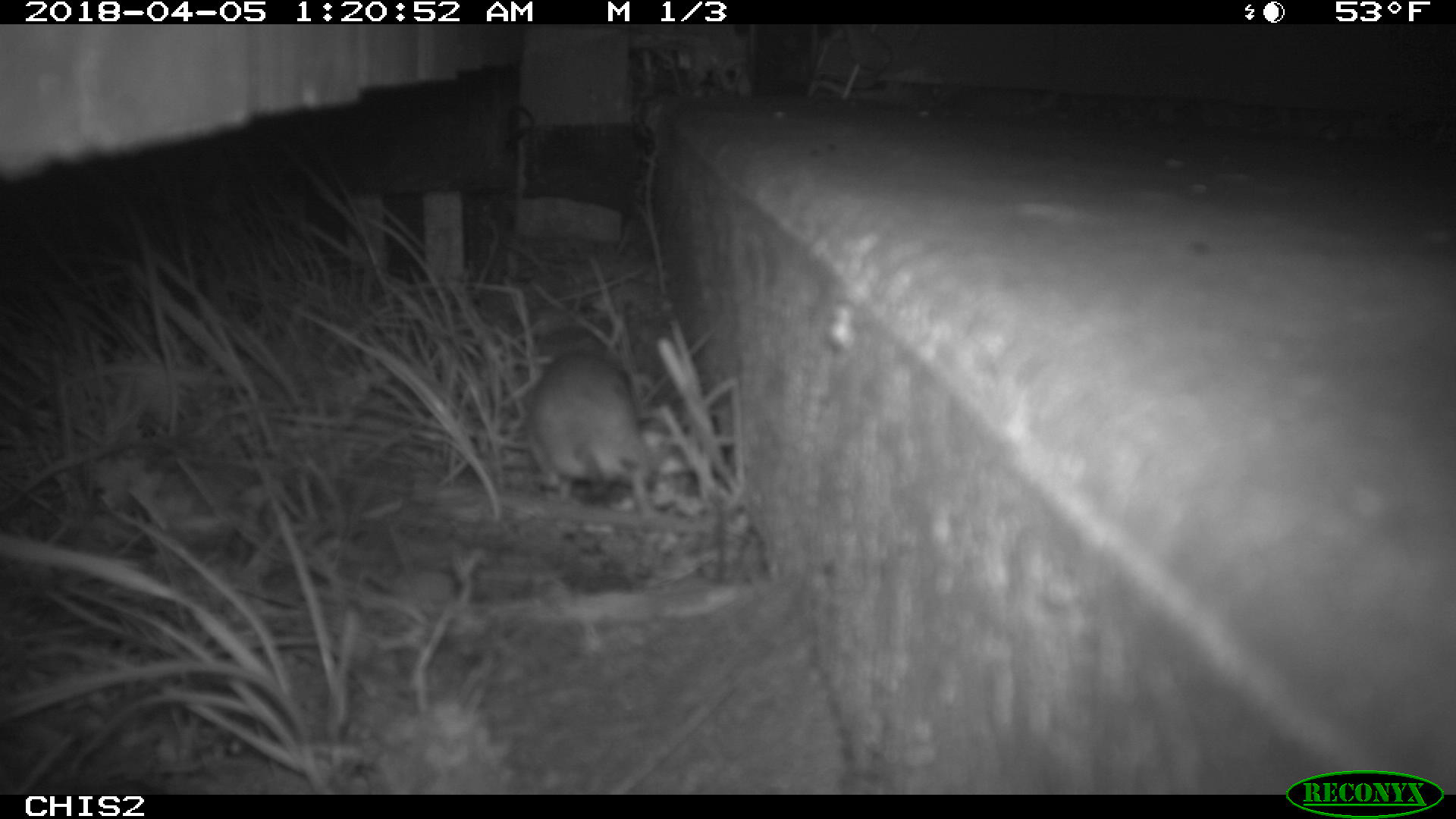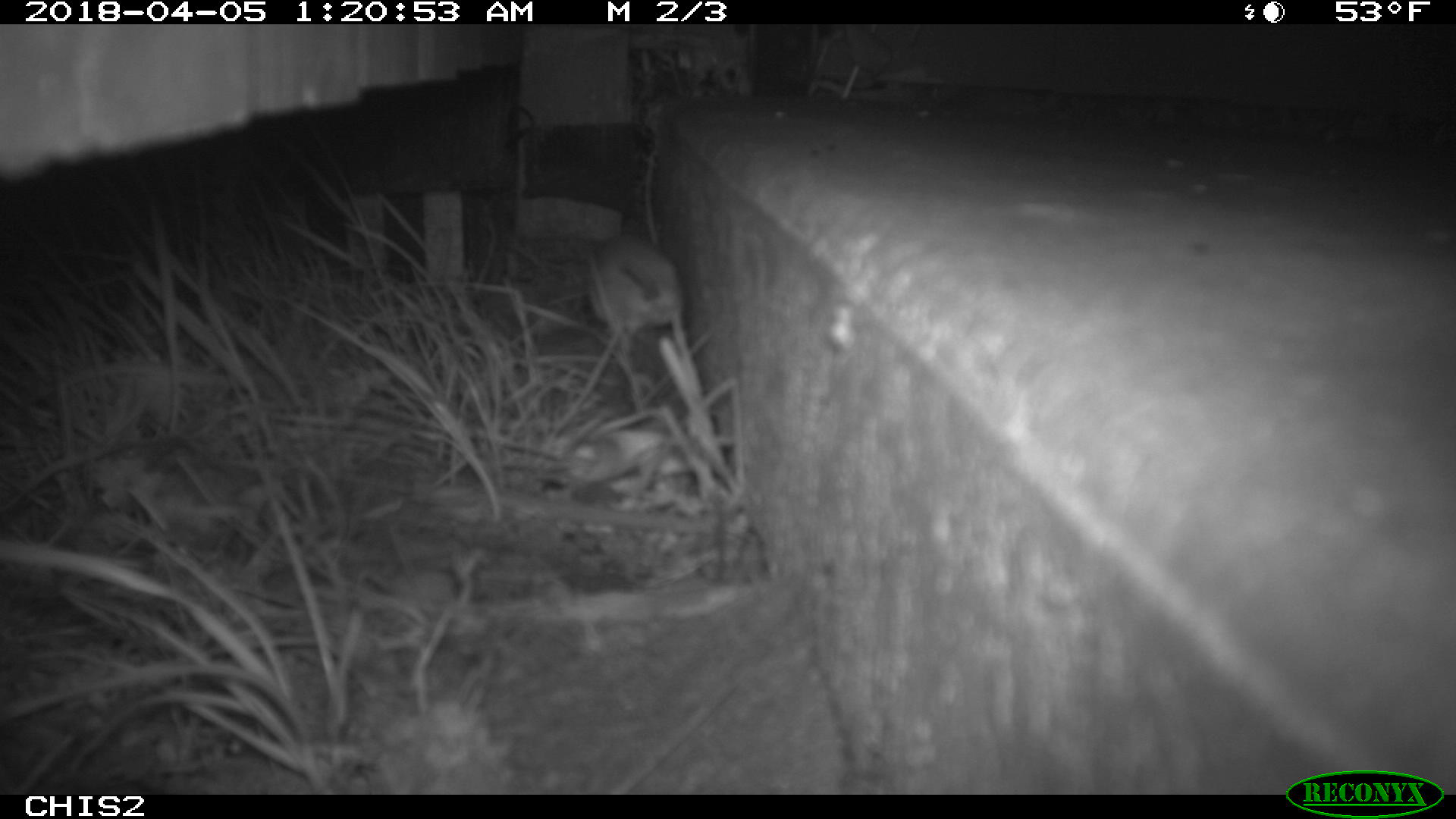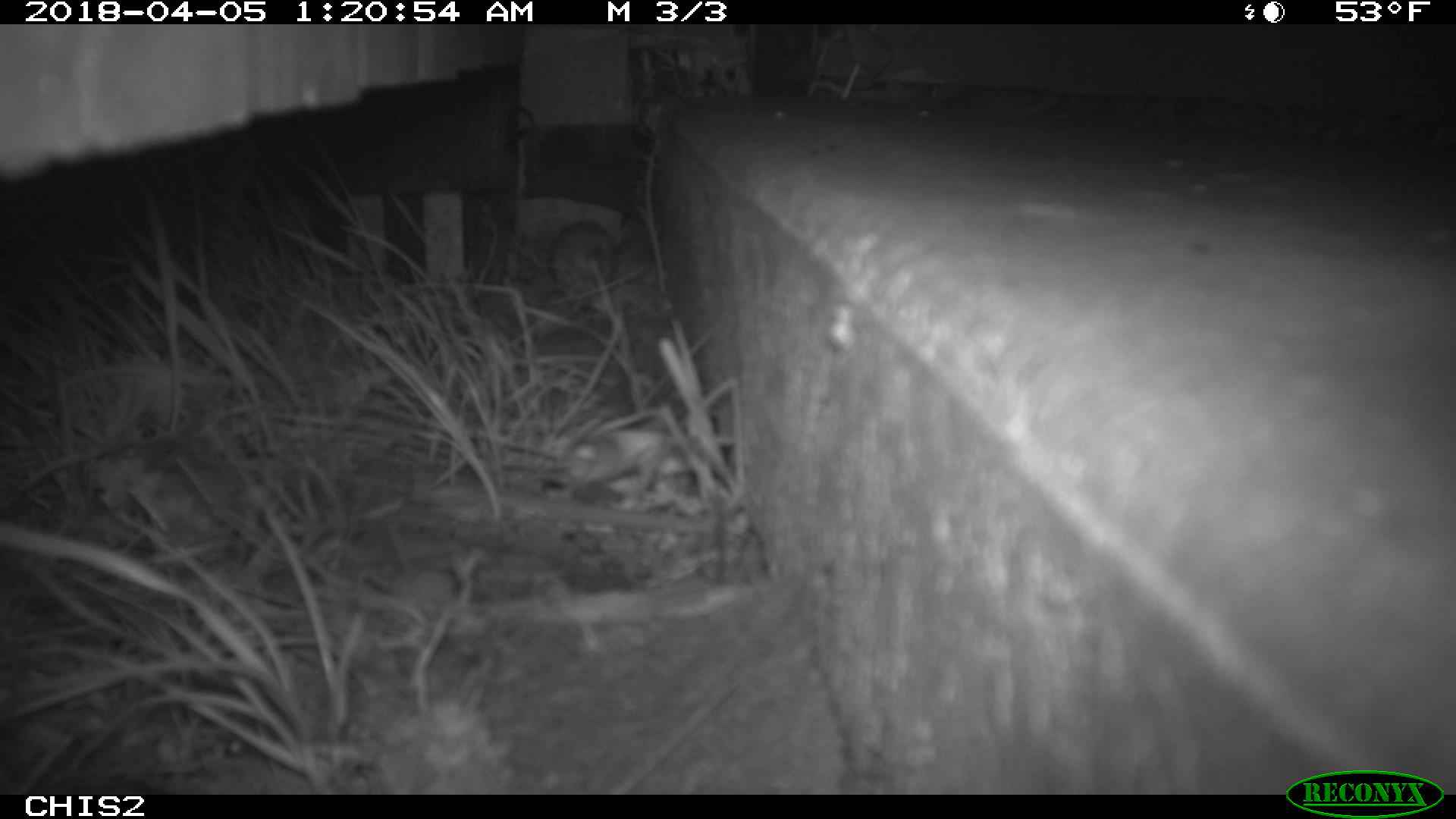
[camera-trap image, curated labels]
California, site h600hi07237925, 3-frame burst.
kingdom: Animalia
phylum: Chordata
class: Mammalia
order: Rodentia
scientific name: Rodentia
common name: rodent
Rodent (Rodentia).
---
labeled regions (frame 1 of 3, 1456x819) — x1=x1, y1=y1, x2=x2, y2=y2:
rodent: x1=526, y1=350, x2=663, y2=521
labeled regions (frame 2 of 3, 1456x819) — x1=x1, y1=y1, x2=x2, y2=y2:
rodent: x1=590, y1=236, x2=684, y2=353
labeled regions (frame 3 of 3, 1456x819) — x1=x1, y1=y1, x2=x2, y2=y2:
rodent: x1=544, y1=220, x2=617, y2=290